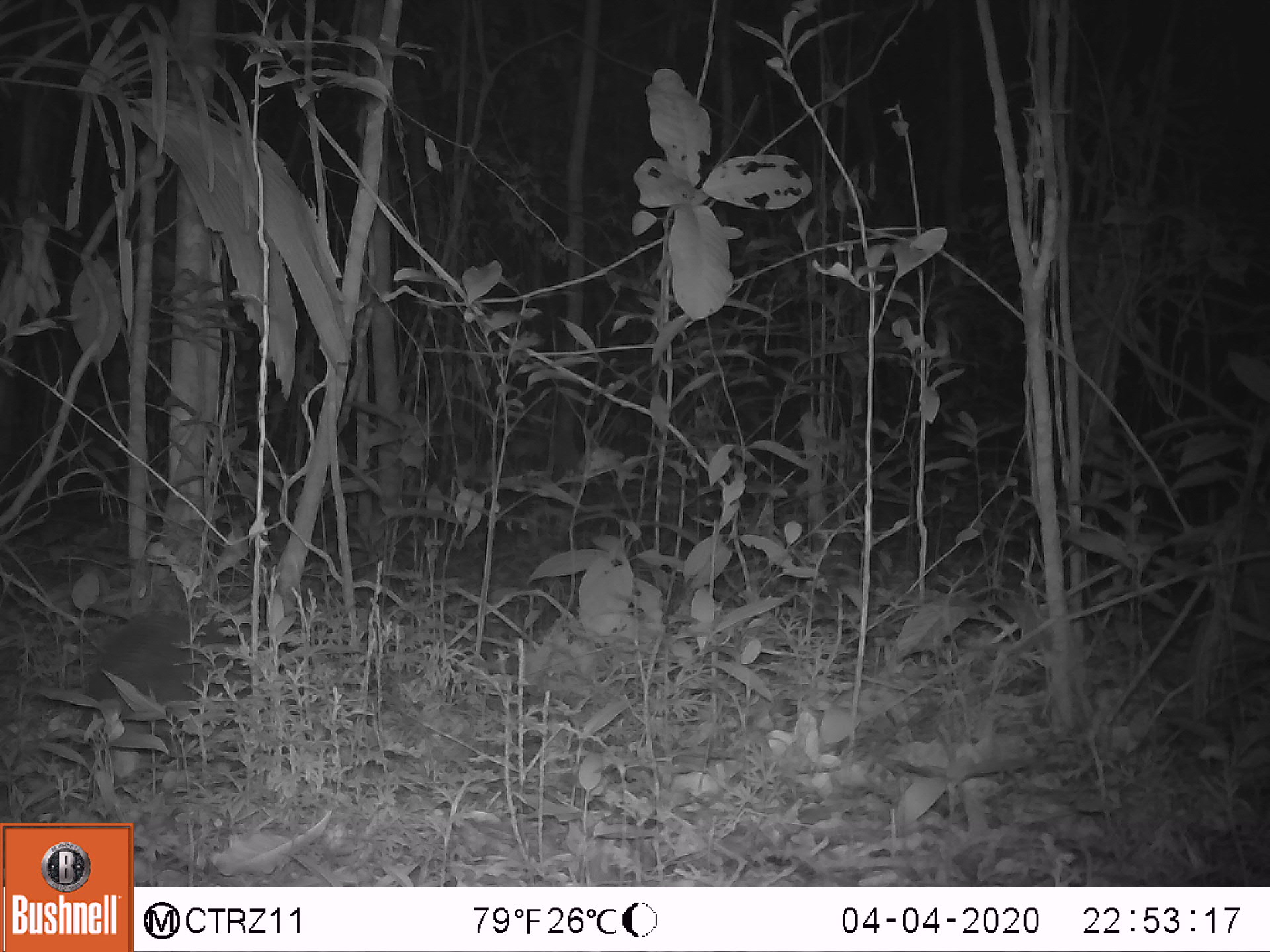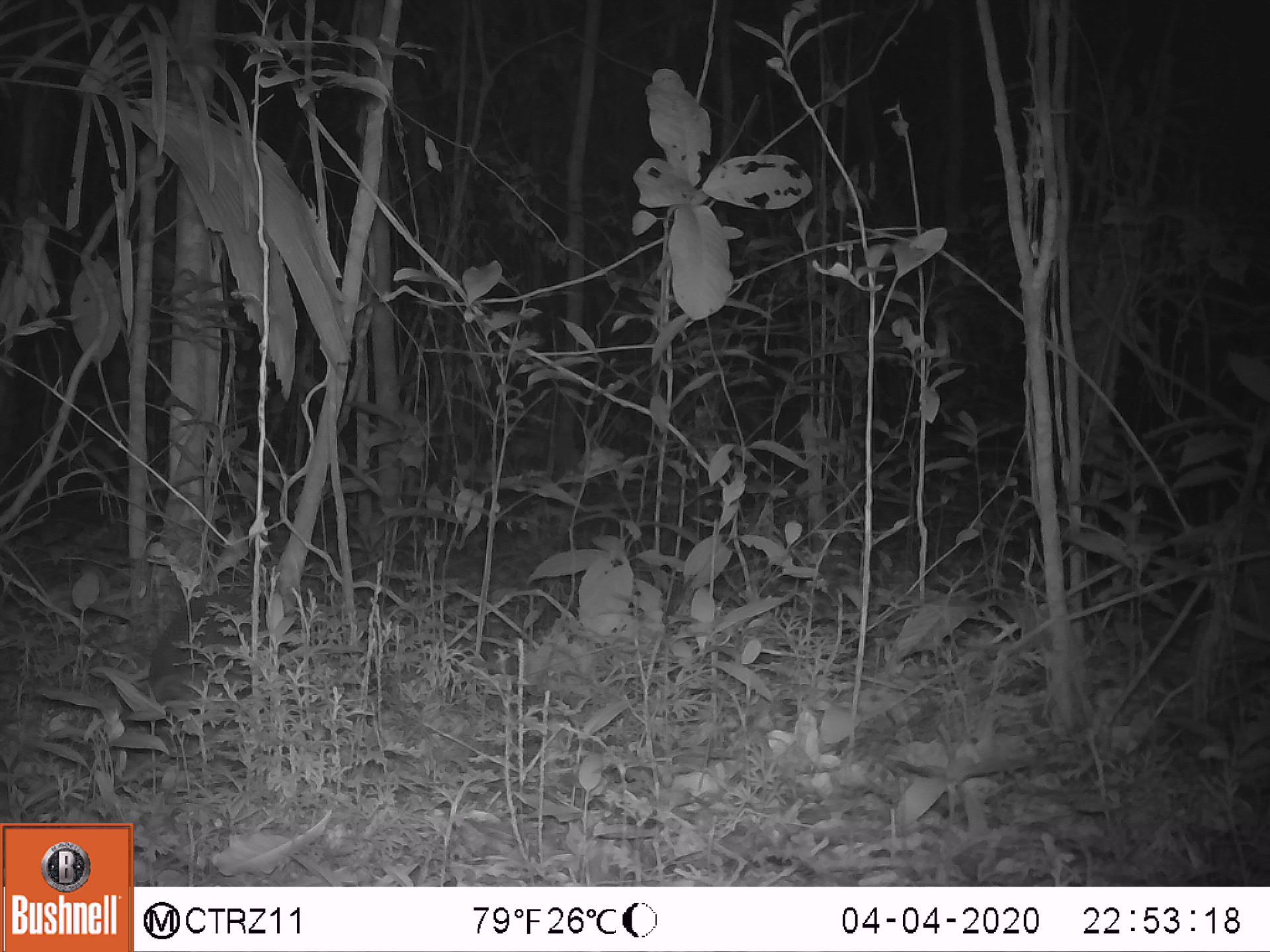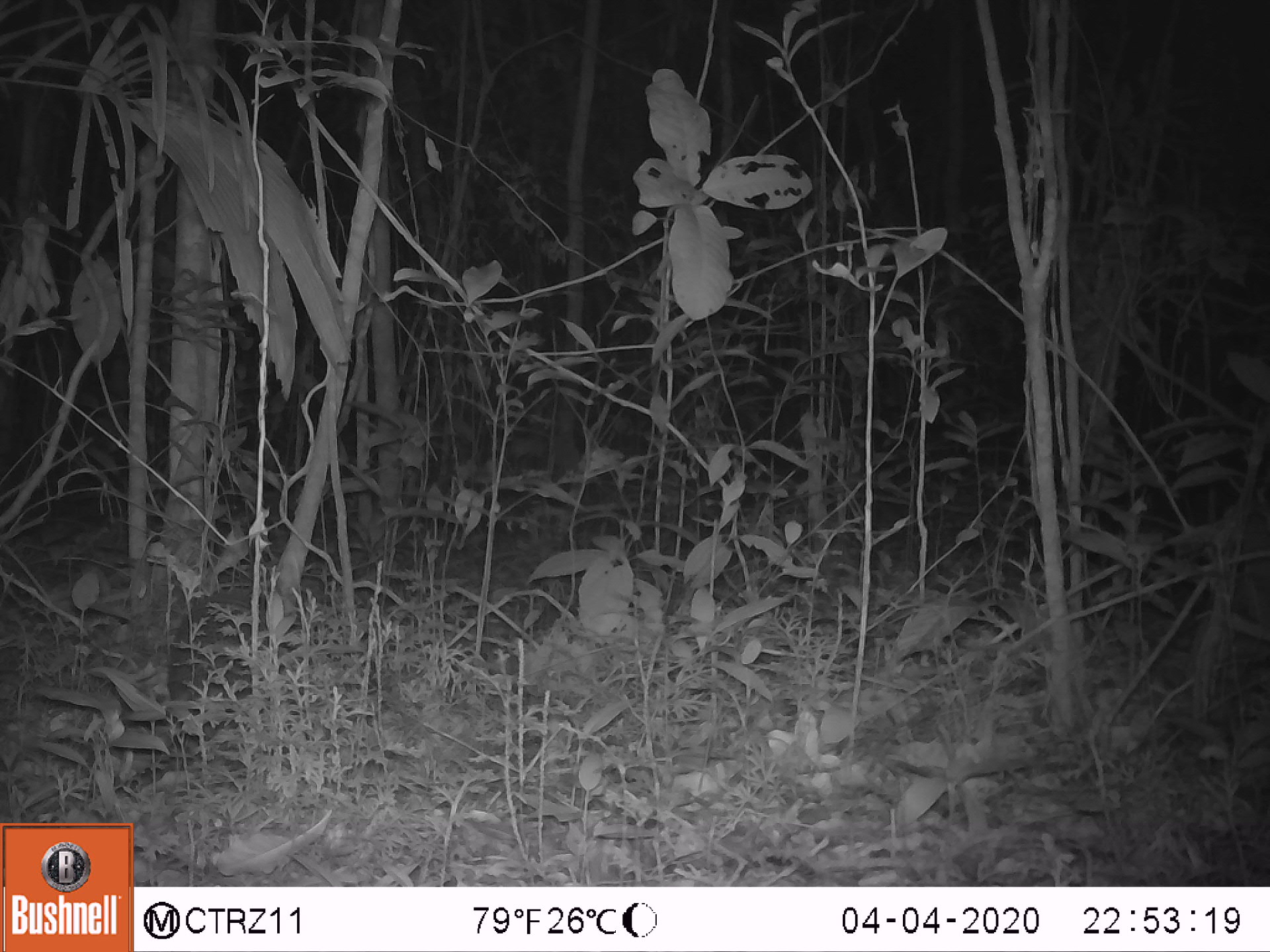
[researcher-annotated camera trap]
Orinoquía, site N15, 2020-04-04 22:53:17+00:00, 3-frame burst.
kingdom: Animalia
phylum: Chordata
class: Mammalia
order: Cingulata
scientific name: Cingulata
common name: armadillo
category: unknown armadillo